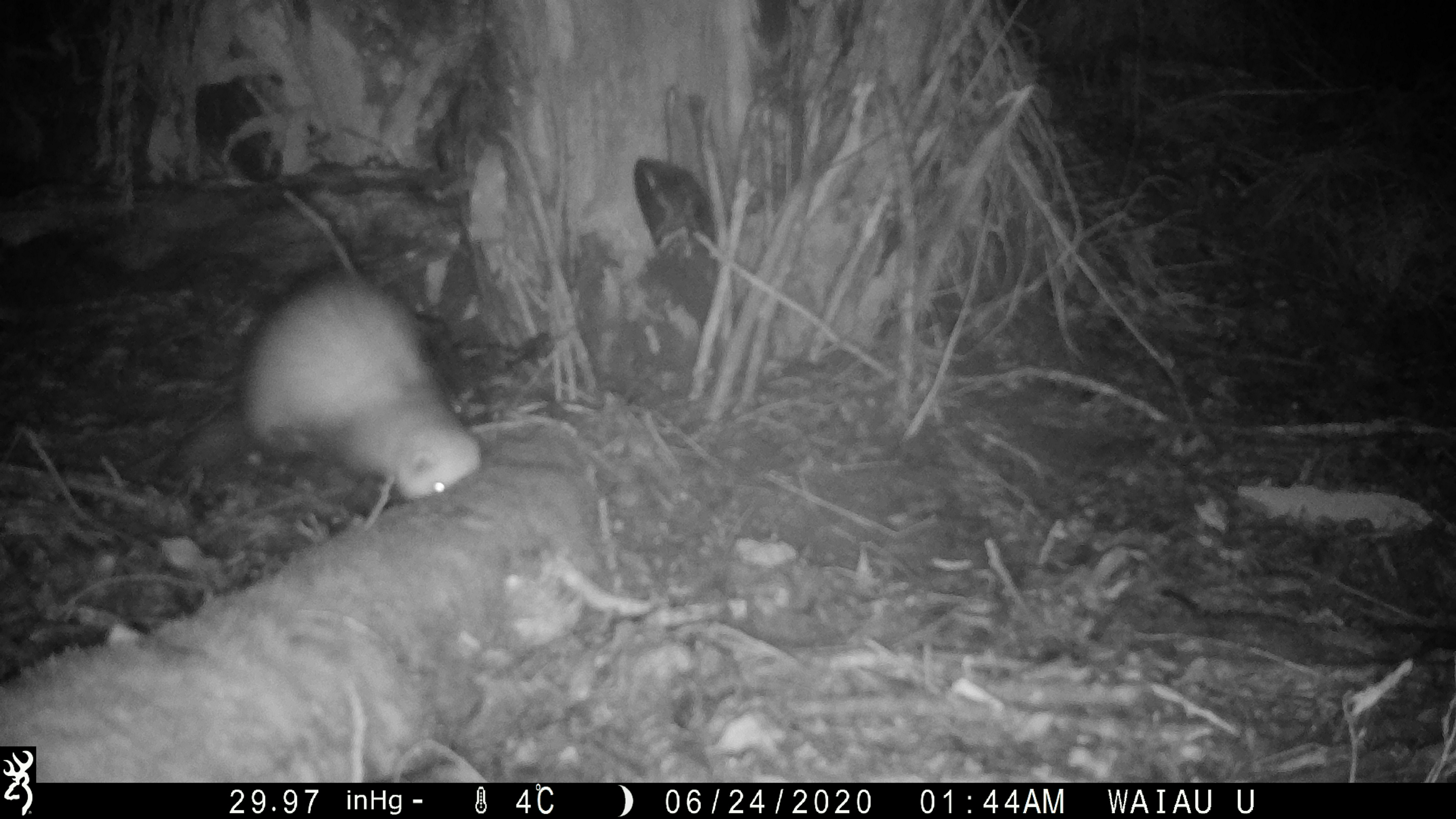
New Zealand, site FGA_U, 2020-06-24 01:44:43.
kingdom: Animalia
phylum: Chordata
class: Mammalia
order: Carnivora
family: Mustelidae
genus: Mustela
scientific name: Mustela furo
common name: ferret